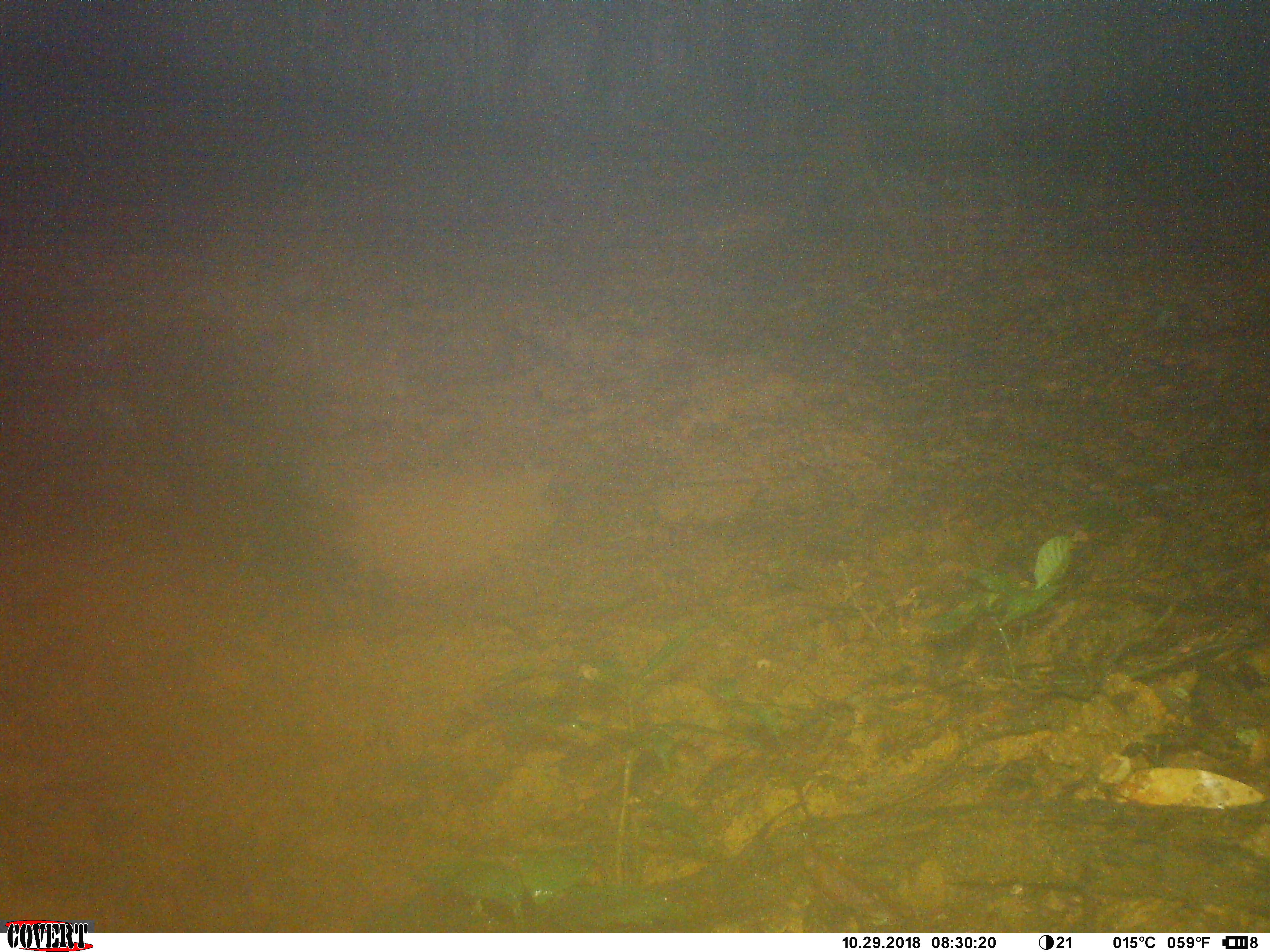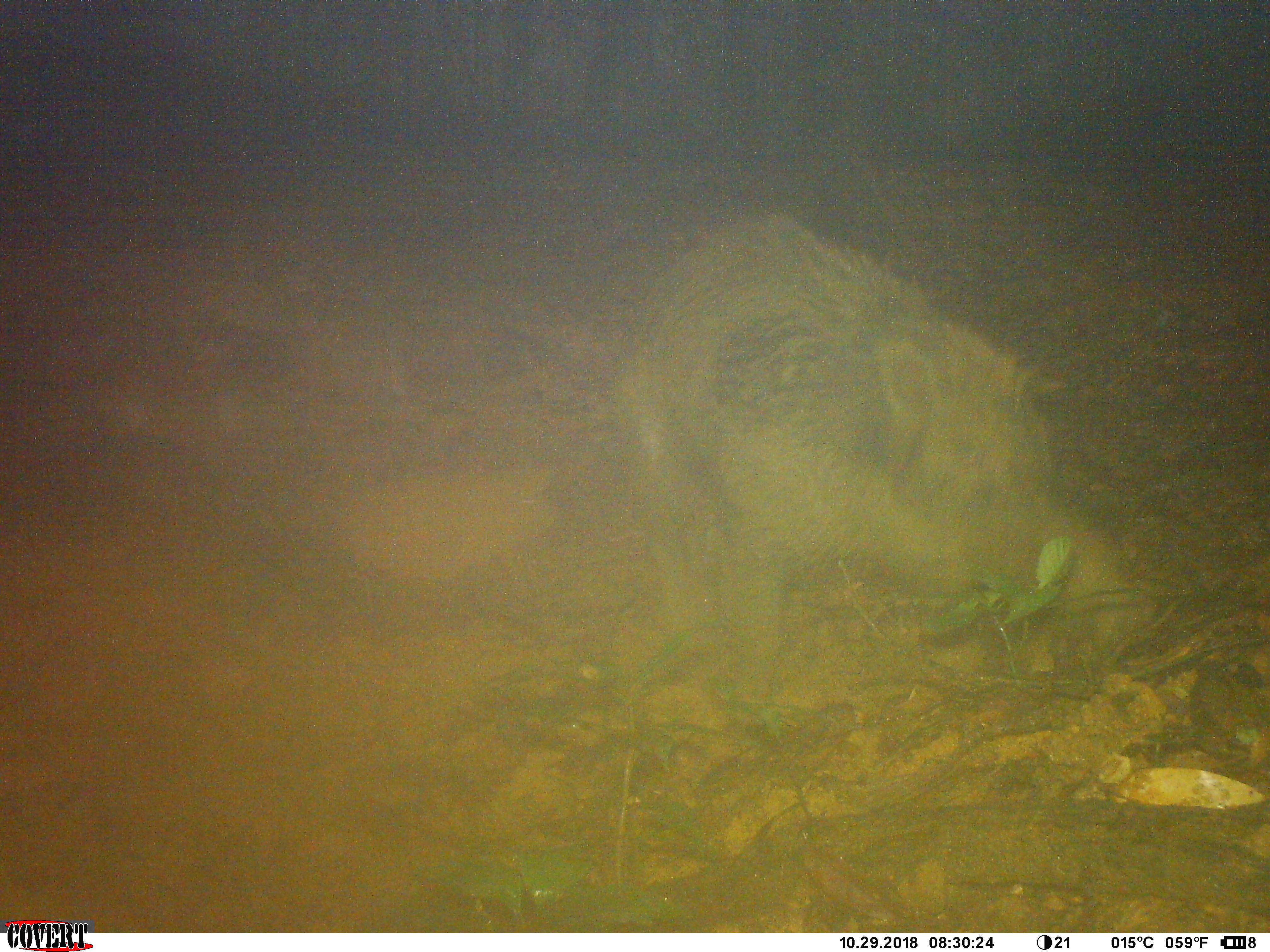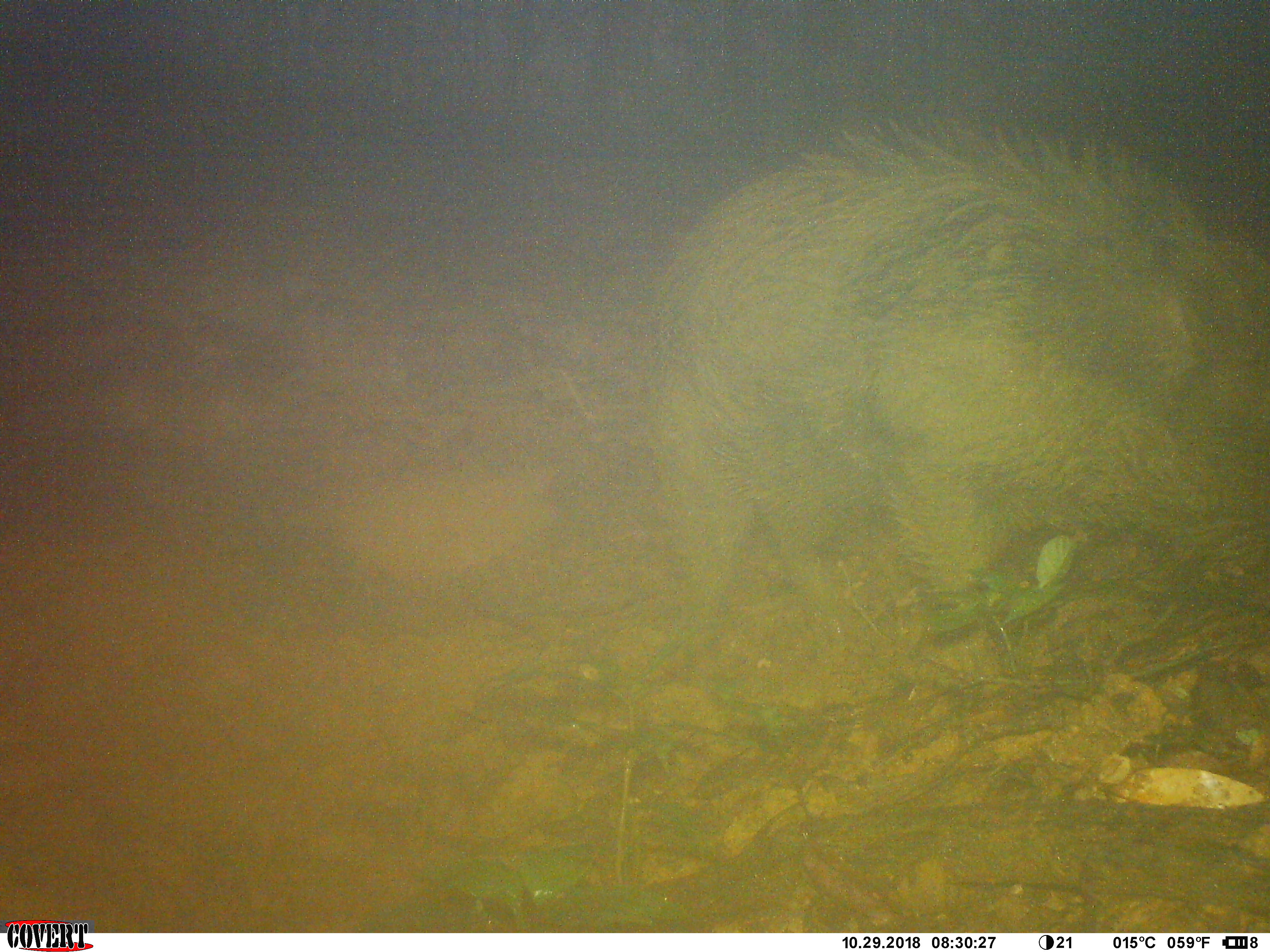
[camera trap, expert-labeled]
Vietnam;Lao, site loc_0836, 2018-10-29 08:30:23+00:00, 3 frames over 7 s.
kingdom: Animalia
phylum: Chordata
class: Mammalia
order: Artiodactyla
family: Suidae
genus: Sus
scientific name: Sus scrofa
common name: eurasian wild pig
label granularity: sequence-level